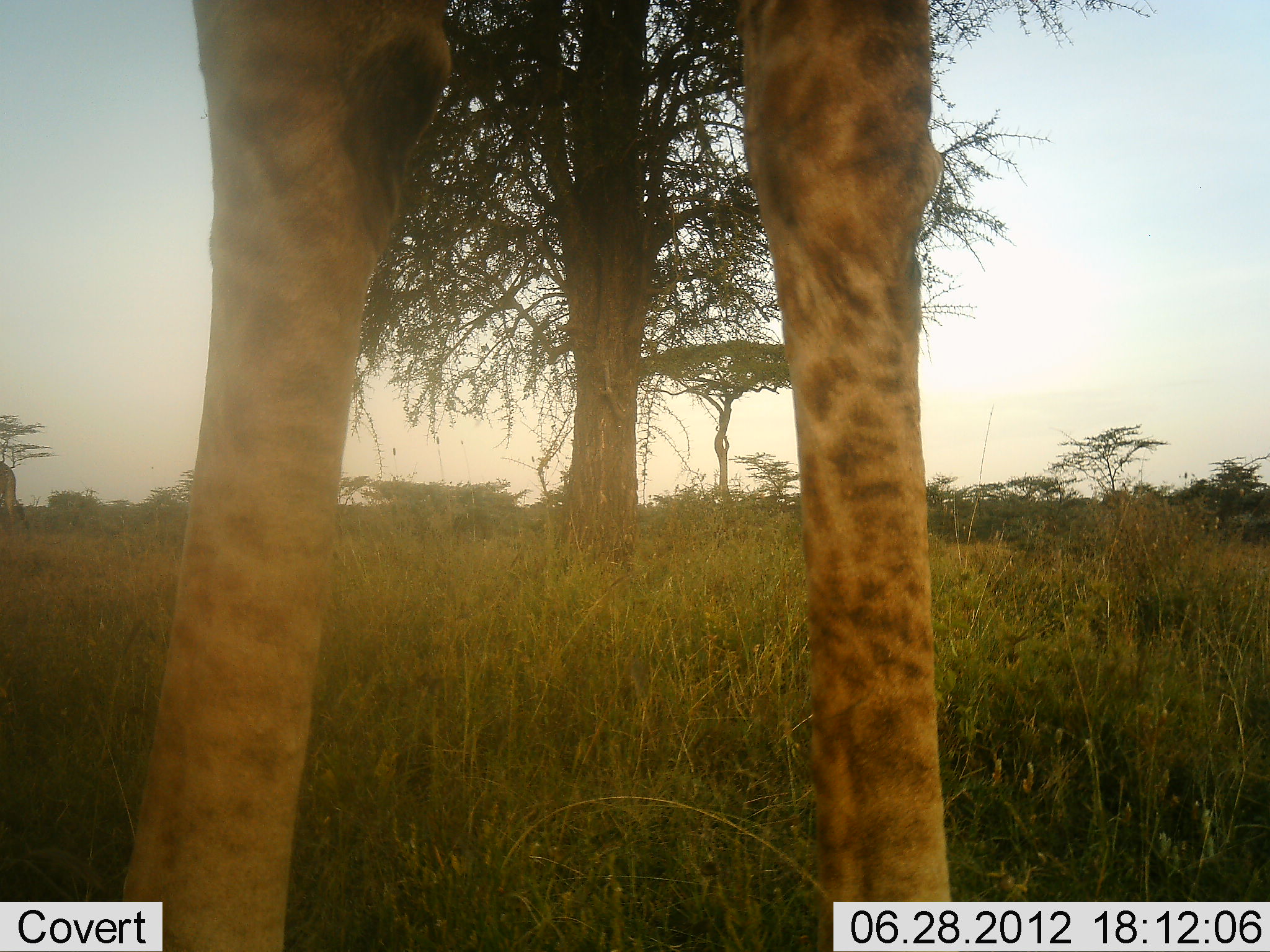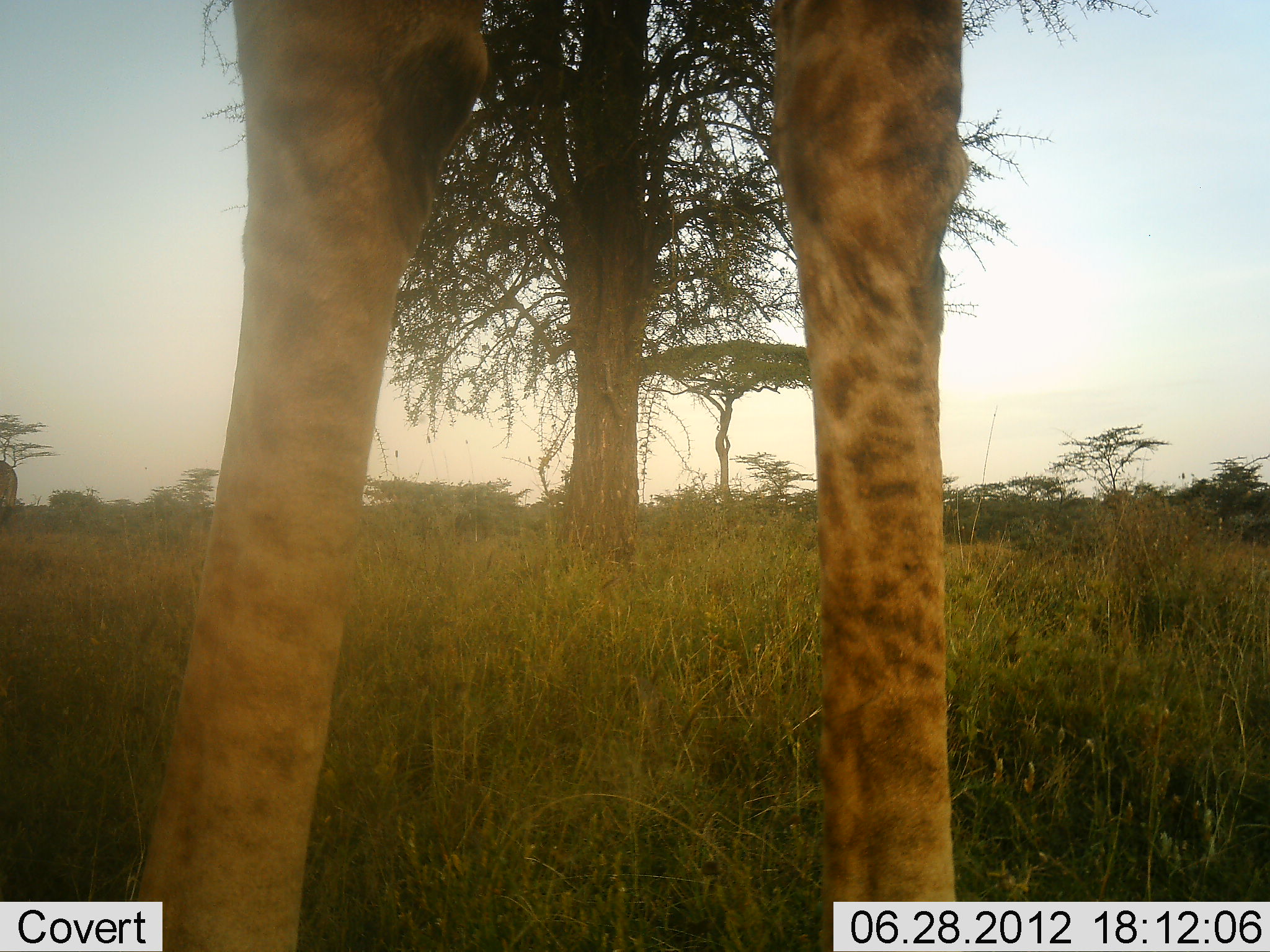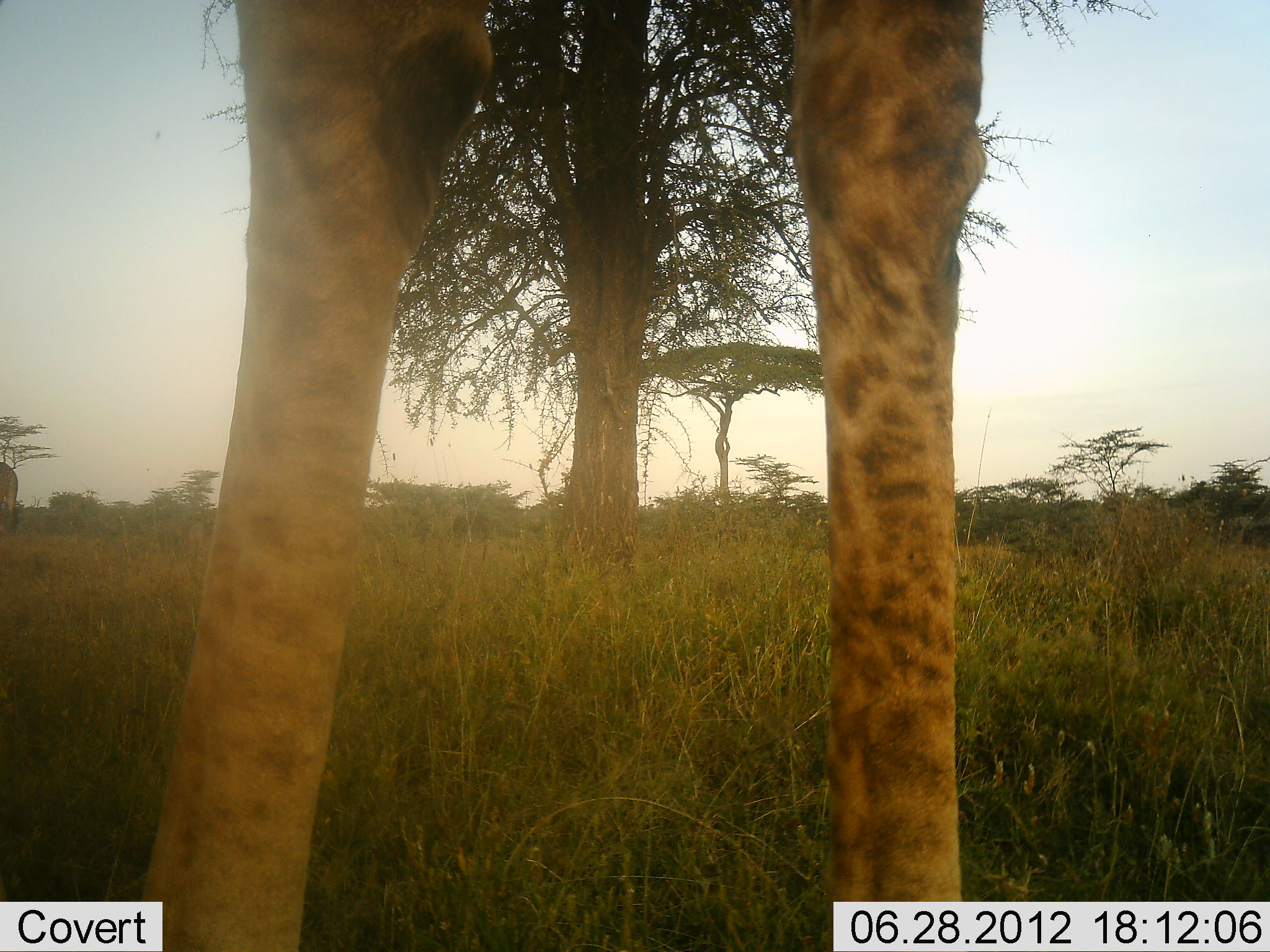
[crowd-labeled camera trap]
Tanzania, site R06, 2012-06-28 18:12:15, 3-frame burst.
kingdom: Animalia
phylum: Chordata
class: Mammalia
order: Artiodactyla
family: Giraffidae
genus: Giraffa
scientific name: Giraffa camelopardalis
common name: giraffe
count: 1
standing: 100%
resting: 0%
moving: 0%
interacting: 0%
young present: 0%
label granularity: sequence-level